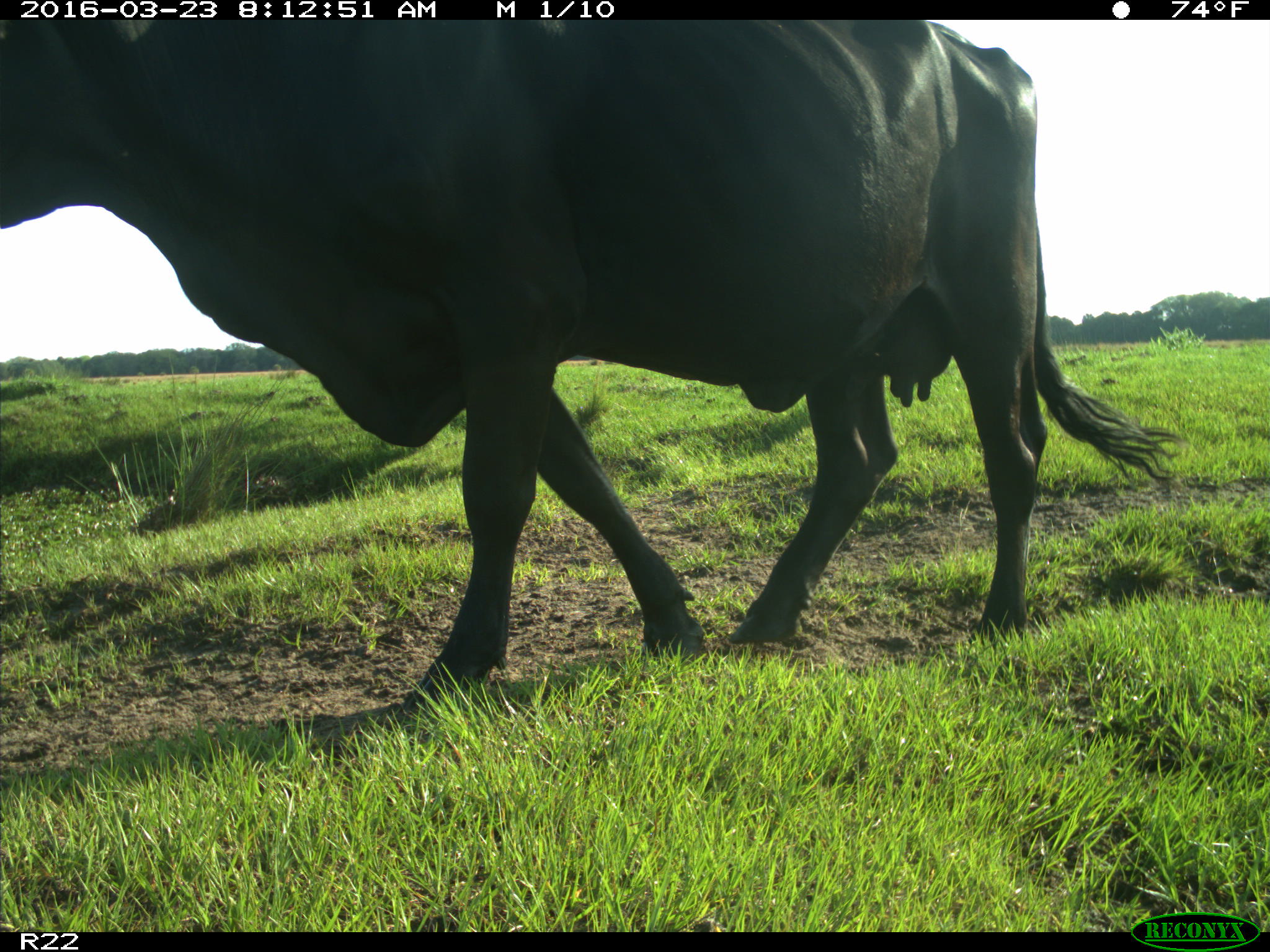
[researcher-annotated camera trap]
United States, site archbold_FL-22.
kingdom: Animalia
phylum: Chordata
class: Mammalia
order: Artiodactyla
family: Bovidae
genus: Bos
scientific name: Bos taurus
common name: domestic cow